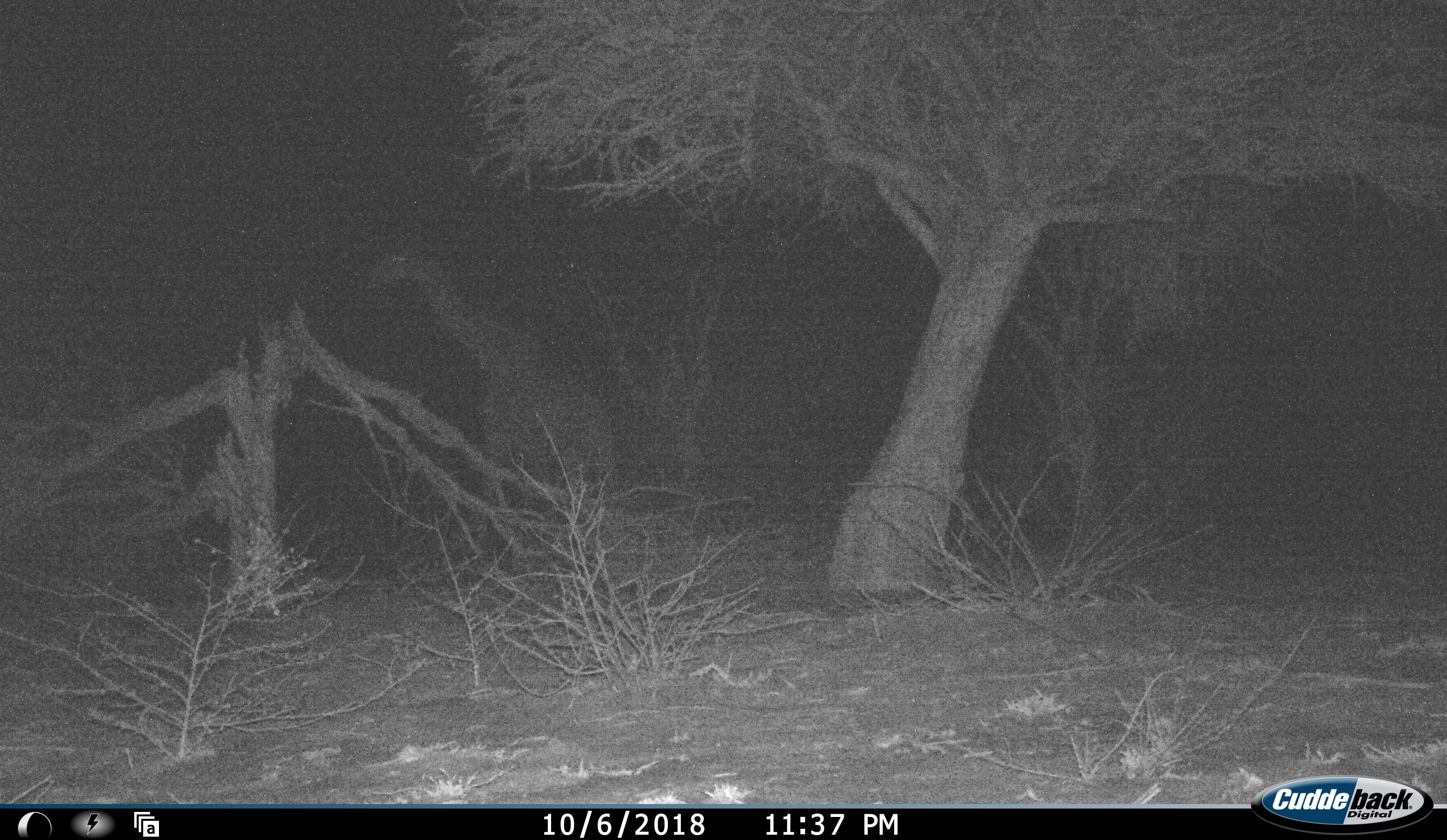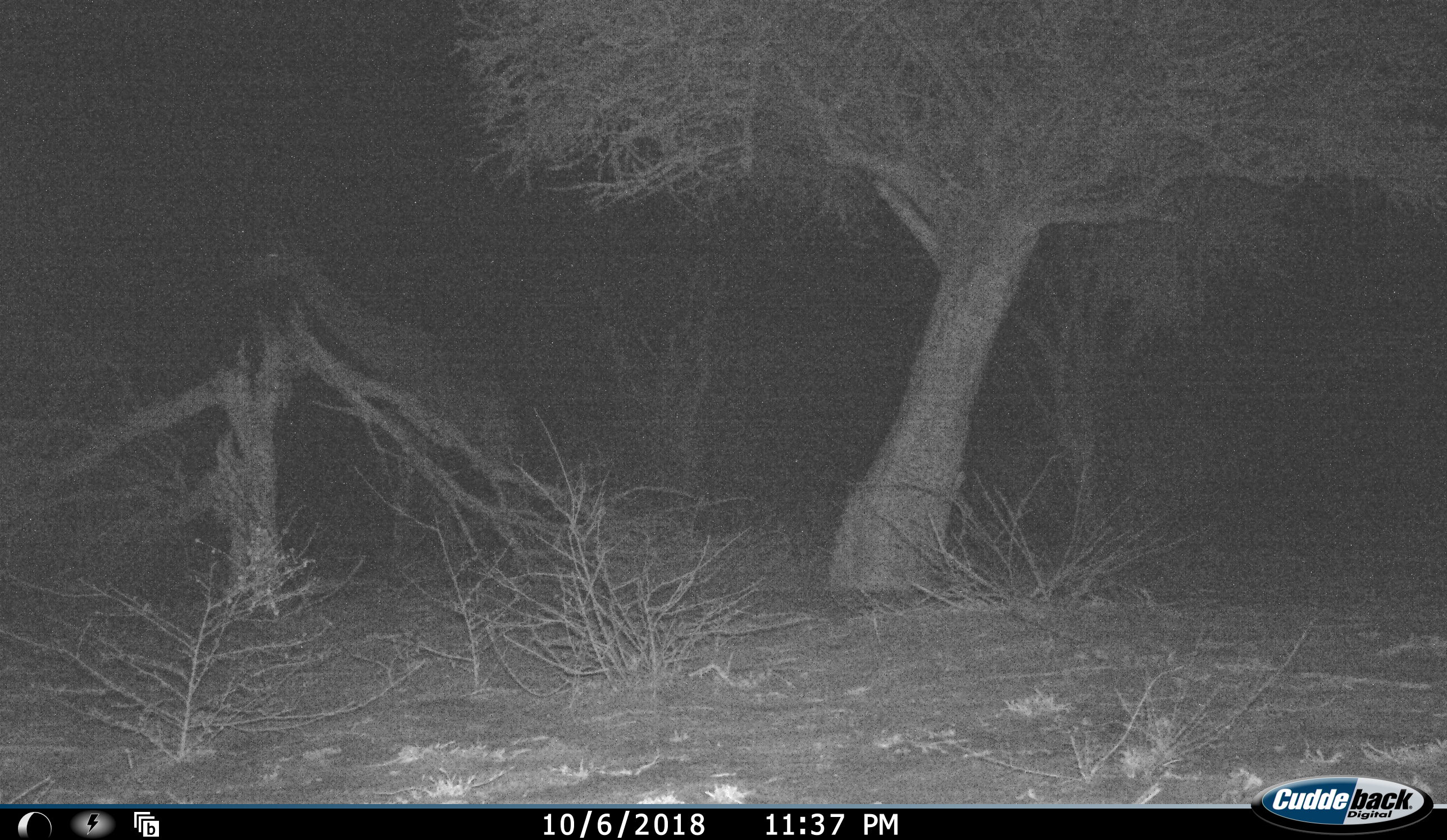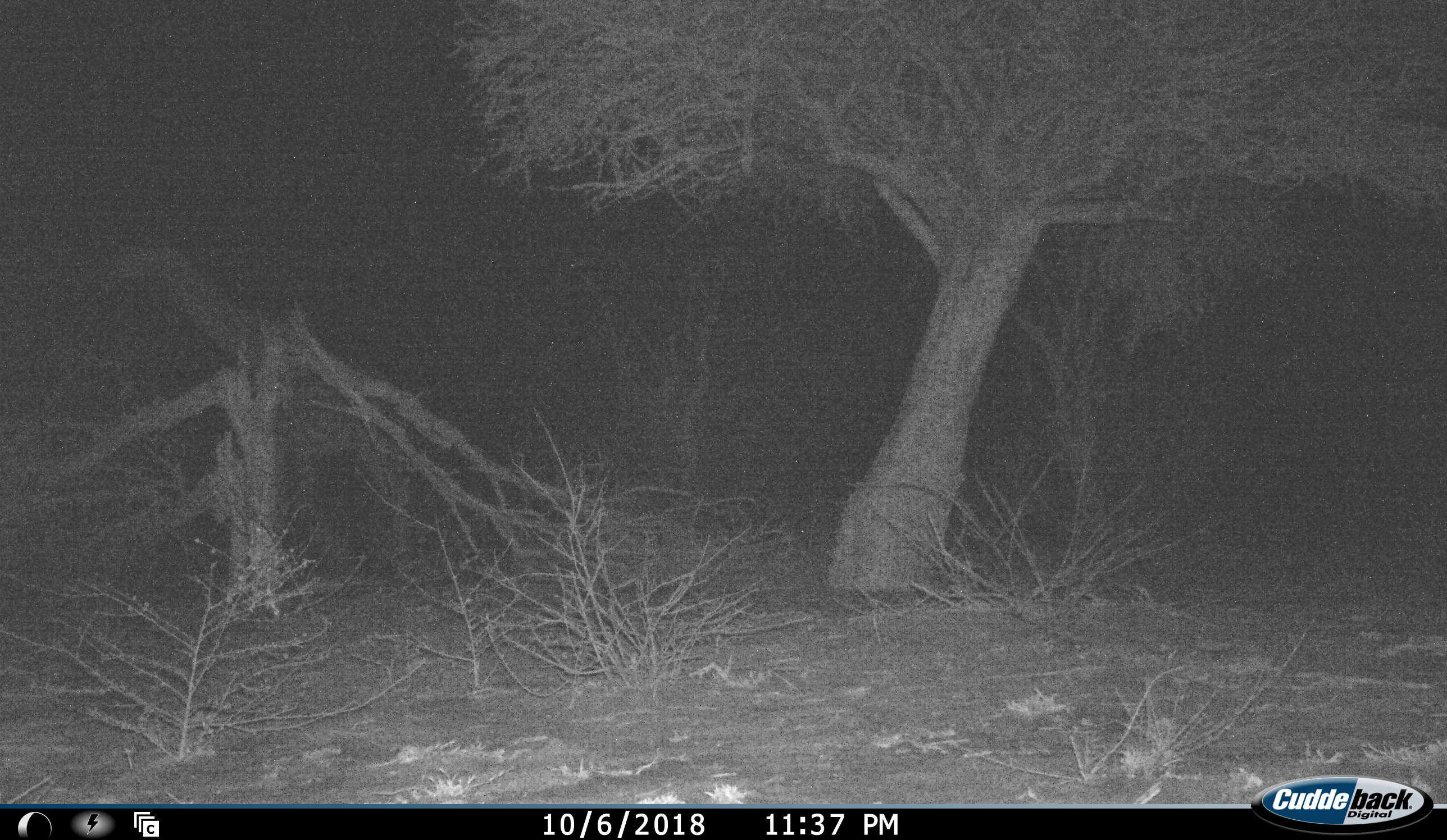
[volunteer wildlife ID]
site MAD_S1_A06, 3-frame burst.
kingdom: Animalia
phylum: Chordata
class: Mammalia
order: Artiodactyla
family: Giraffidae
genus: Giraffa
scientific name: Giraffa camelopardalis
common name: giraffe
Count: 1.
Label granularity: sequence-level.